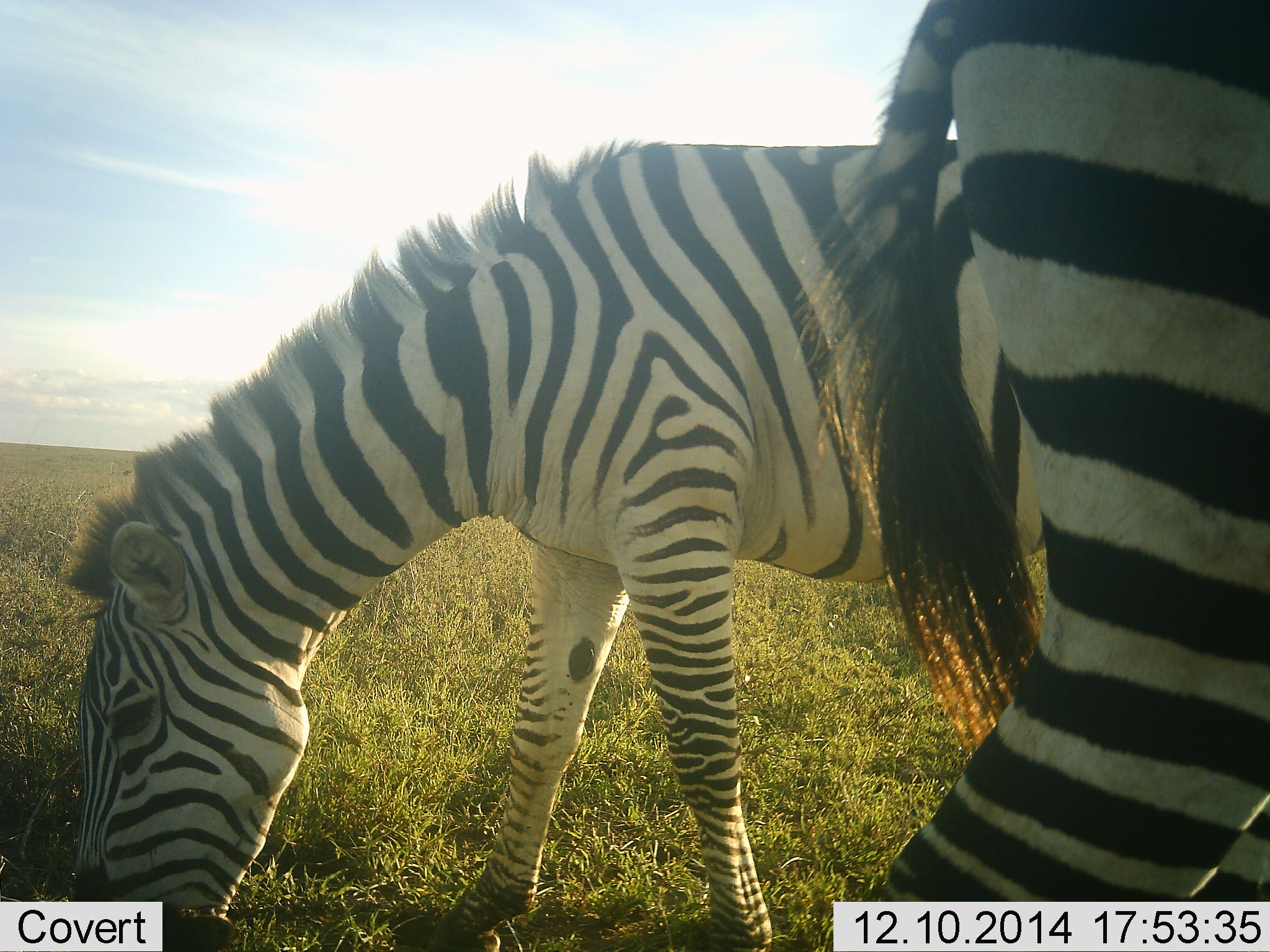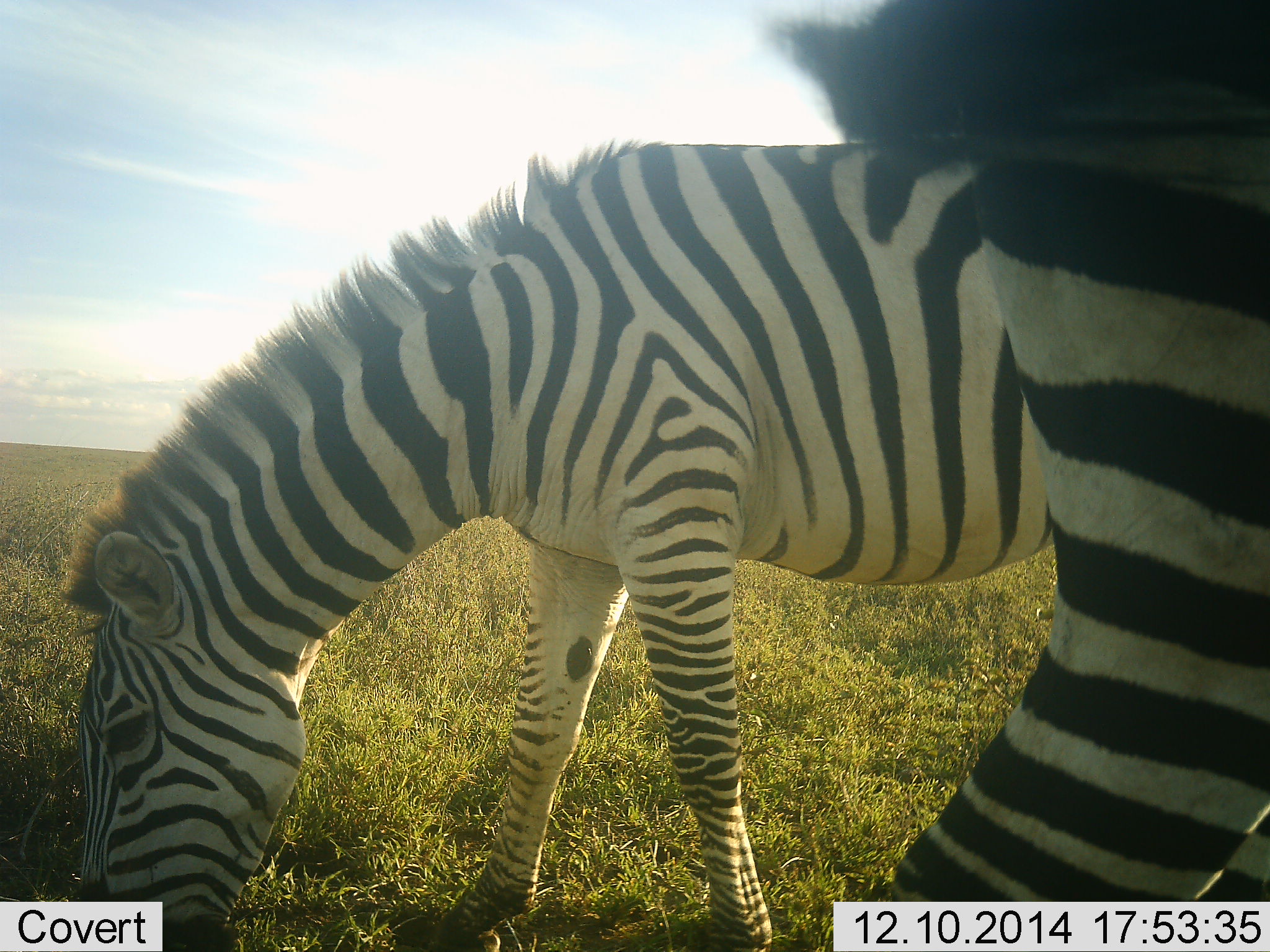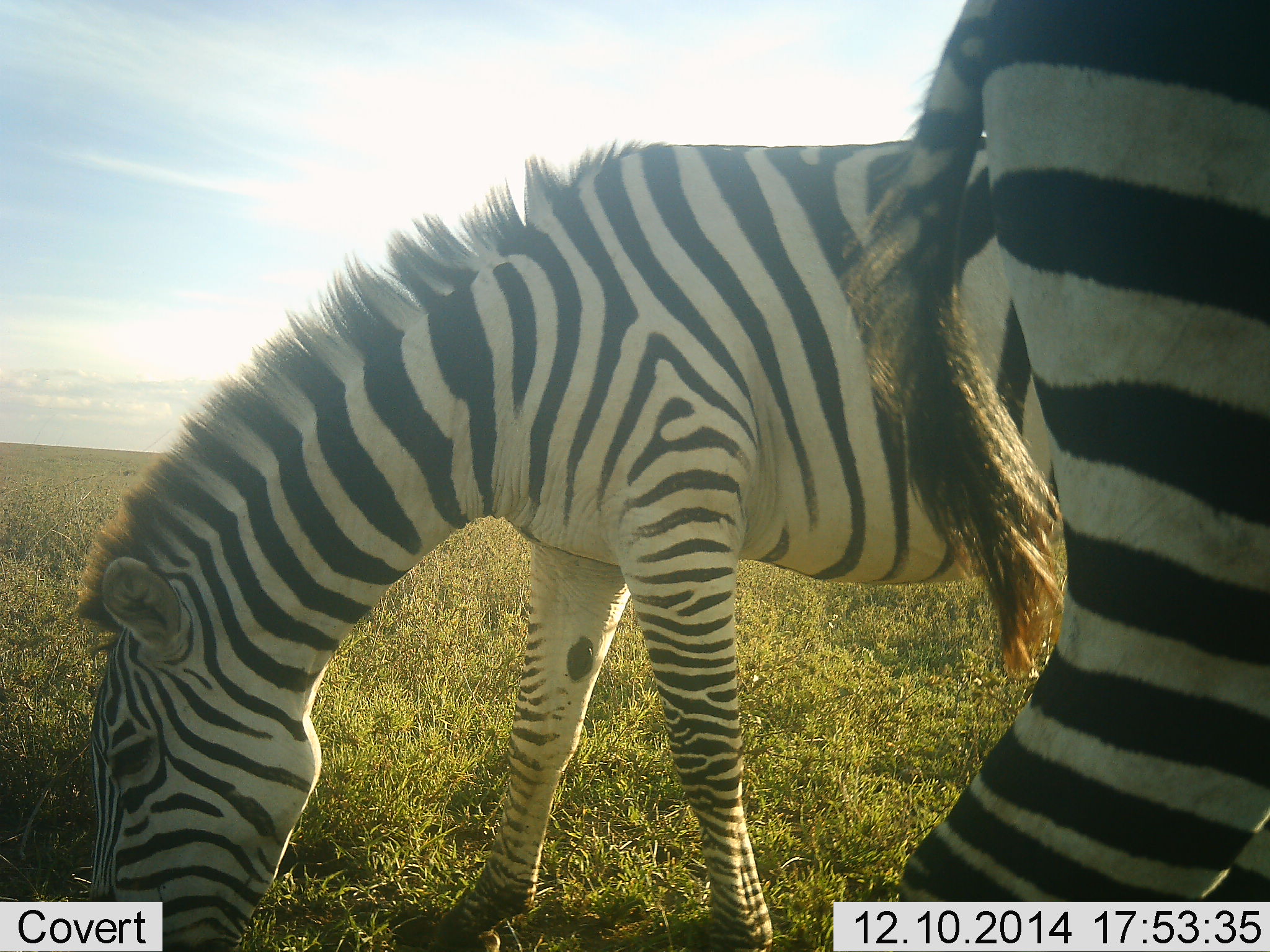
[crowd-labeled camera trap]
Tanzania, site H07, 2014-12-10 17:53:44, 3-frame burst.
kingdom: Animalia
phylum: Chordata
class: Mammalia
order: Perissodactyla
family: Equidae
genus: Equus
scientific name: Equus quagga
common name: plains zebra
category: zebra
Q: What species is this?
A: Zebra (plains zebra) (Equus quagga).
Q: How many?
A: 2.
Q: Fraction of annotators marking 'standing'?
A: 40%.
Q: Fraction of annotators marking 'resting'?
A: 0%.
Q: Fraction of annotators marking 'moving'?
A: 0%.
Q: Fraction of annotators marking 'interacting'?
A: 0%.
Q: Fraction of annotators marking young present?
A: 0%.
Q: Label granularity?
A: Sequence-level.